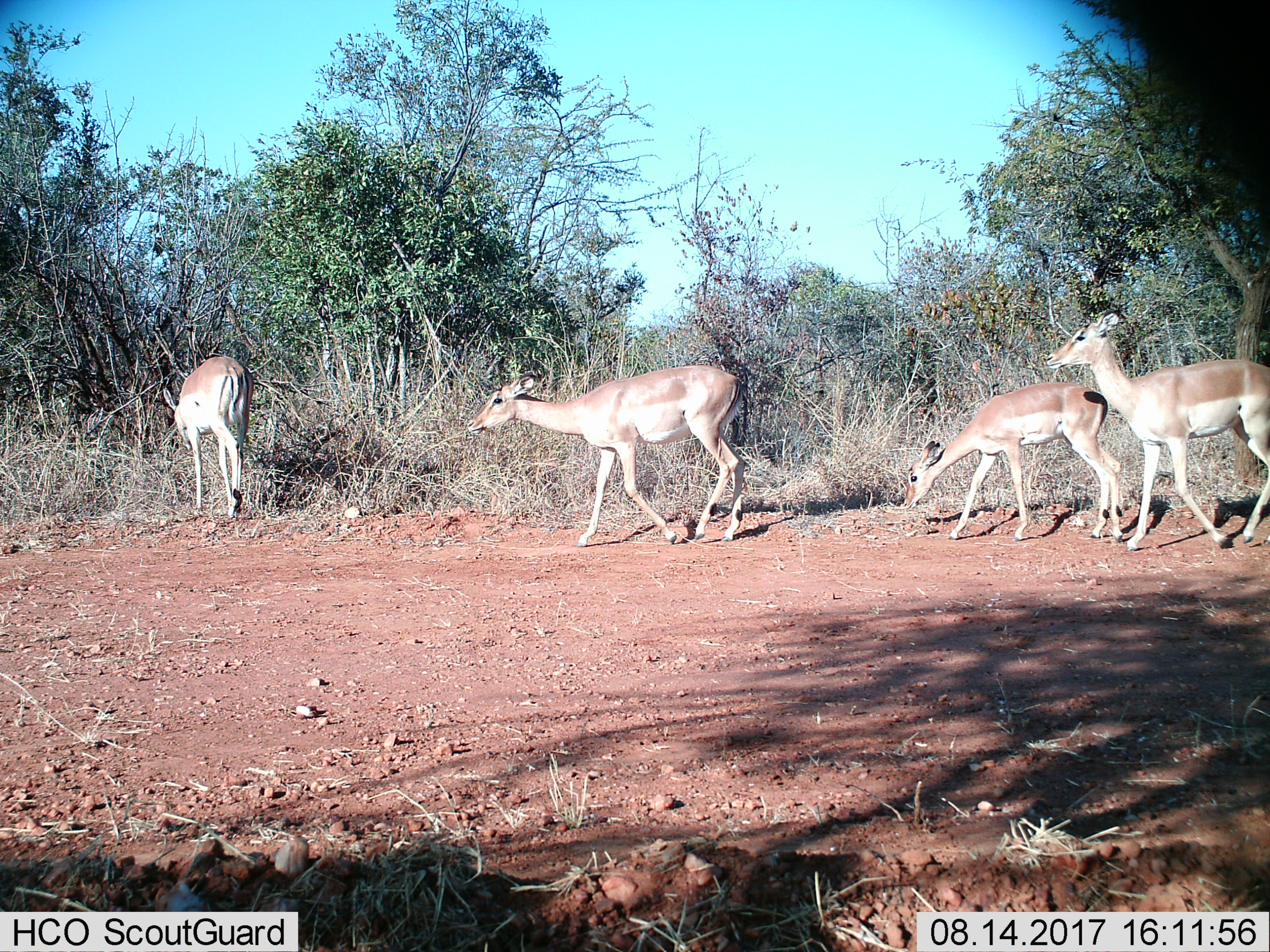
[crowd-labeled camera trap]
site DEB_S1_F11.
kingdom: Animalia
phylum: Chordata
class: Mammalia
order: Artiodactyla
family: Bovidae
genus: Aepyceros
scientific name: Aepyceros melampus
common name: impala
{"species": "impala (Aepyceros melampus)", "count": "4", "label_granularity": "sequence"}